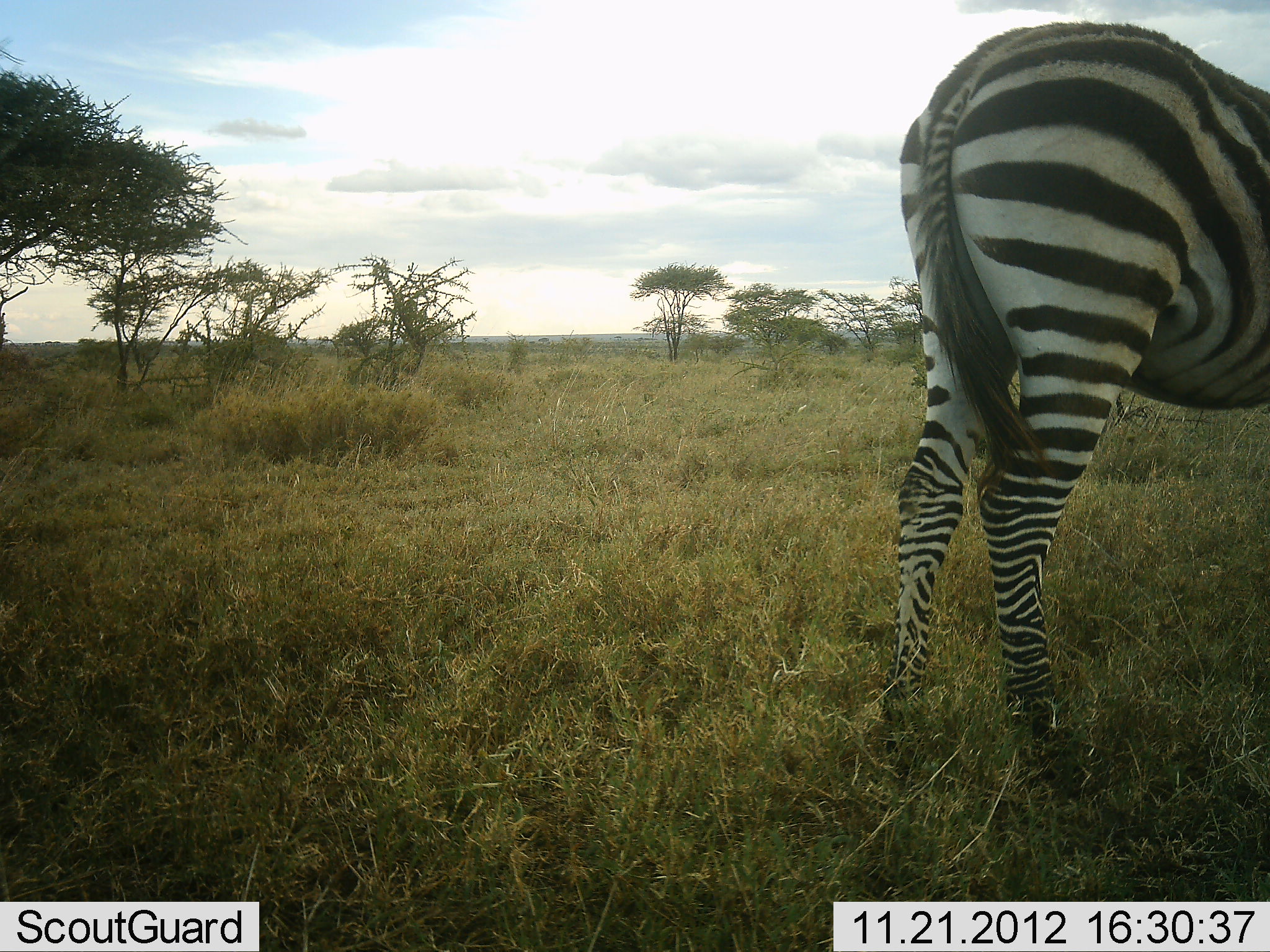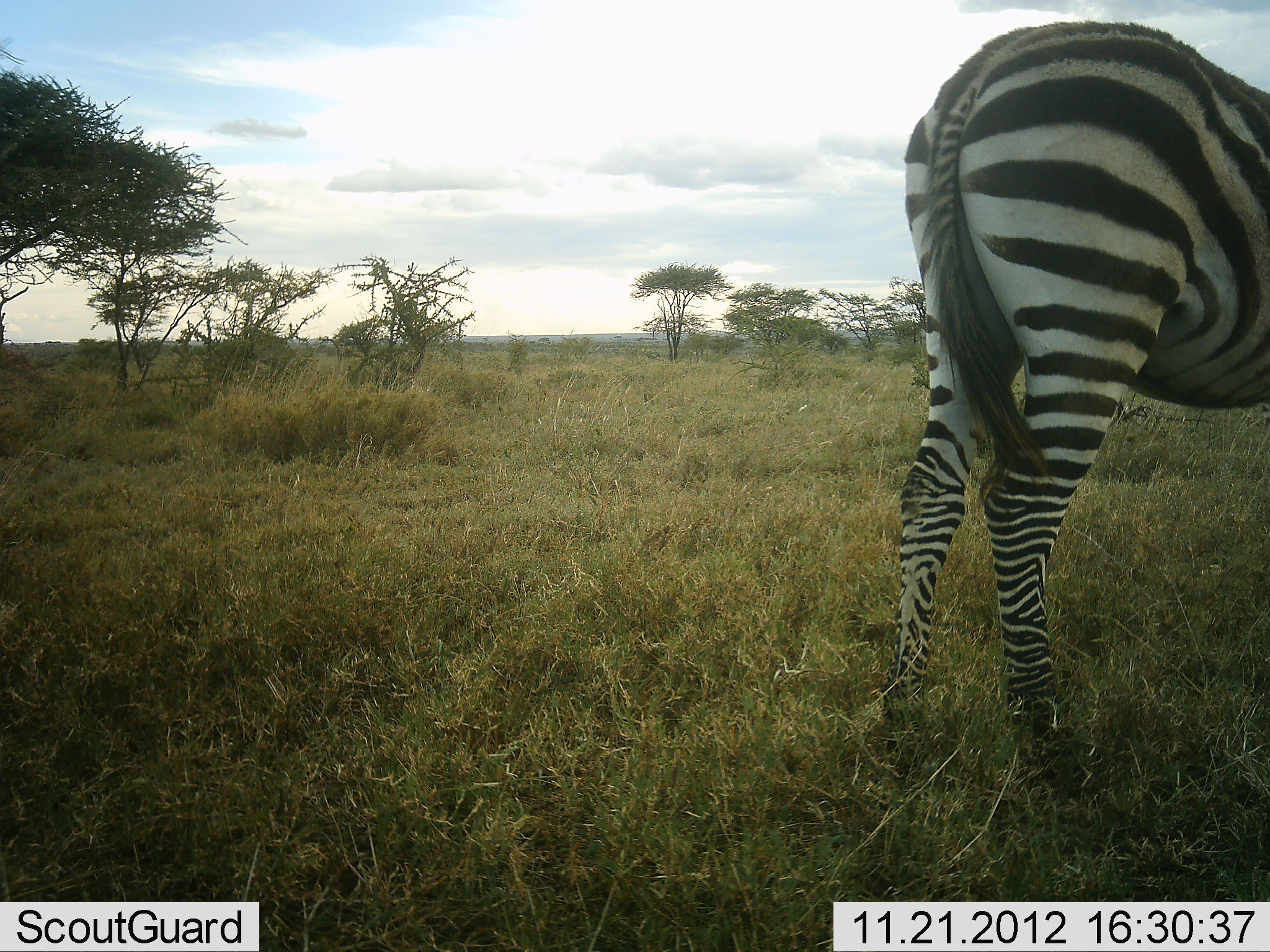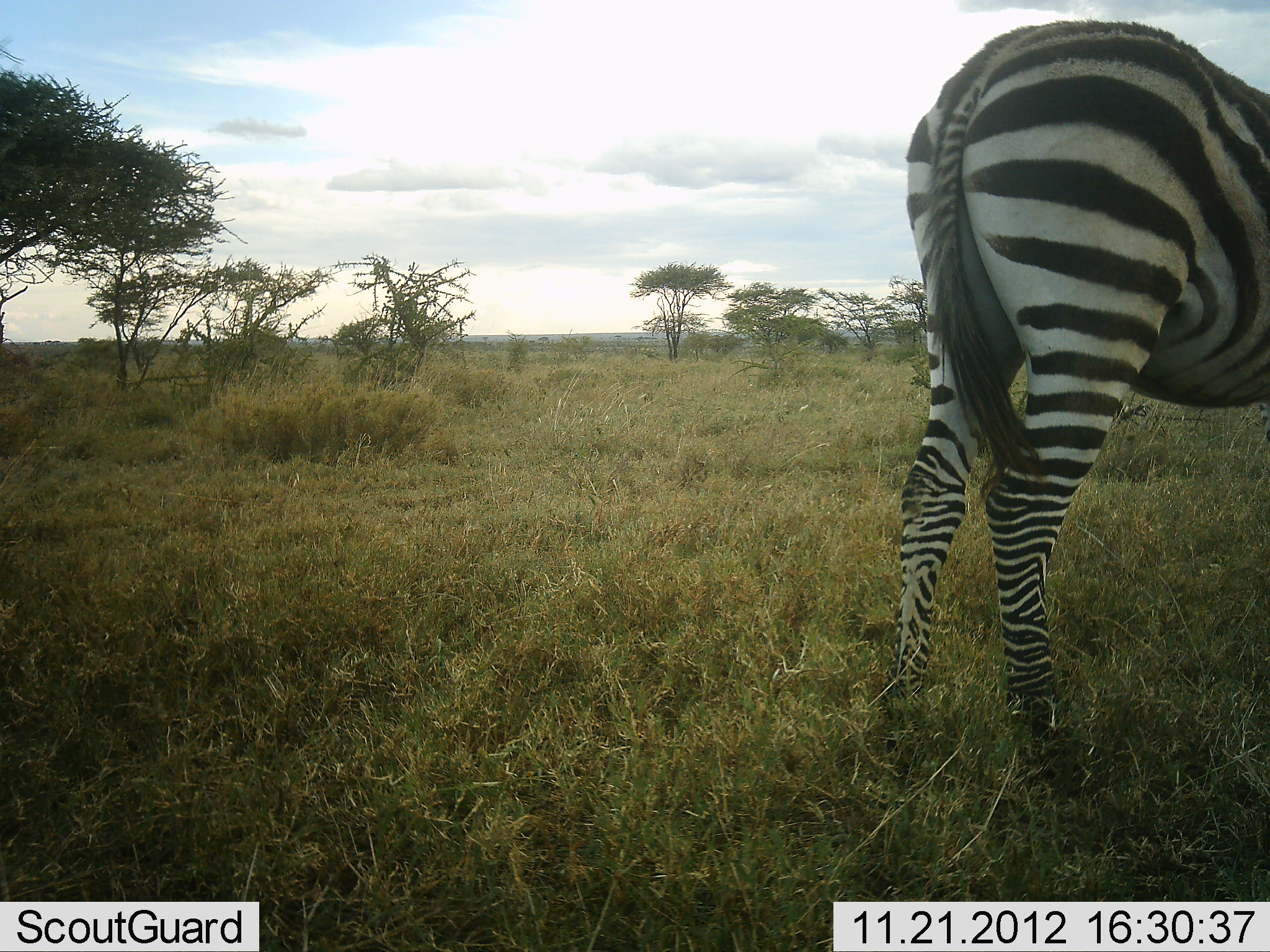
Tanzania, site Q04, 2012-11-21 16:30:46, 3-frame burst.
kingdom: Animalia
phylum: Chordata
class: Mammalia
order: Perissodactyla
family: Equidae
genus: Equus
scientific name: Equus quagga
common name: plains zebra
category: zebra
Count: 1.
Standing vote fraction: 100%.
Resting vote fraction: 0%.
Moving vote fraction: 0%.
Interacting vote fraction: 0%.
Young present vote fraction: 0%.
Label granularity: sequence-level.